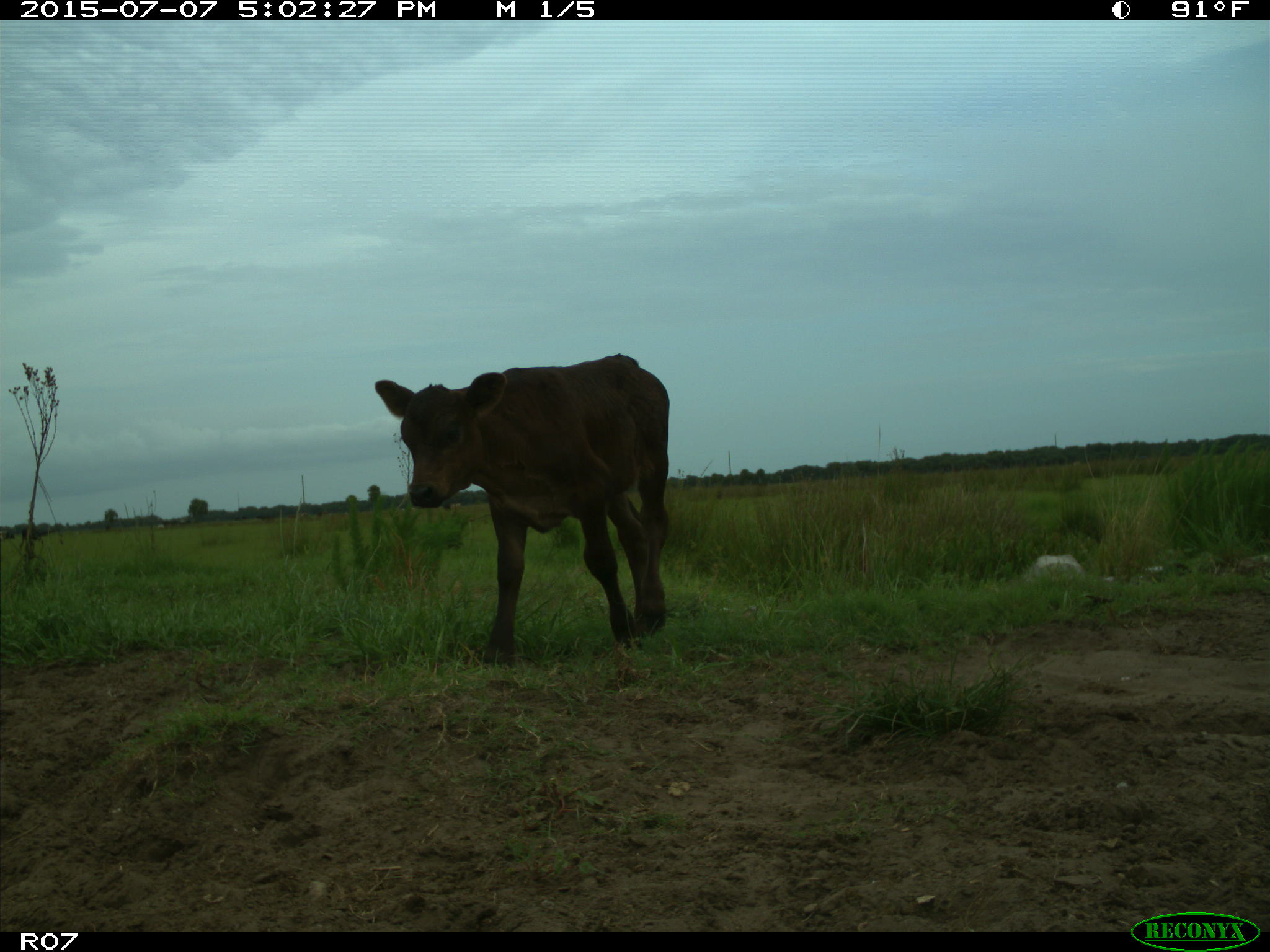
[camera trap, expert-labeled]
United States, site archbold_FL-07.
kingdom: Animalia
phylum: Chordata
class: Mammalia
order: Artiodactyla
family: Bovidae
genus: Bos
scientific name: Bos taurus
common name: domestic cow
Bos taurus (domestic cow).